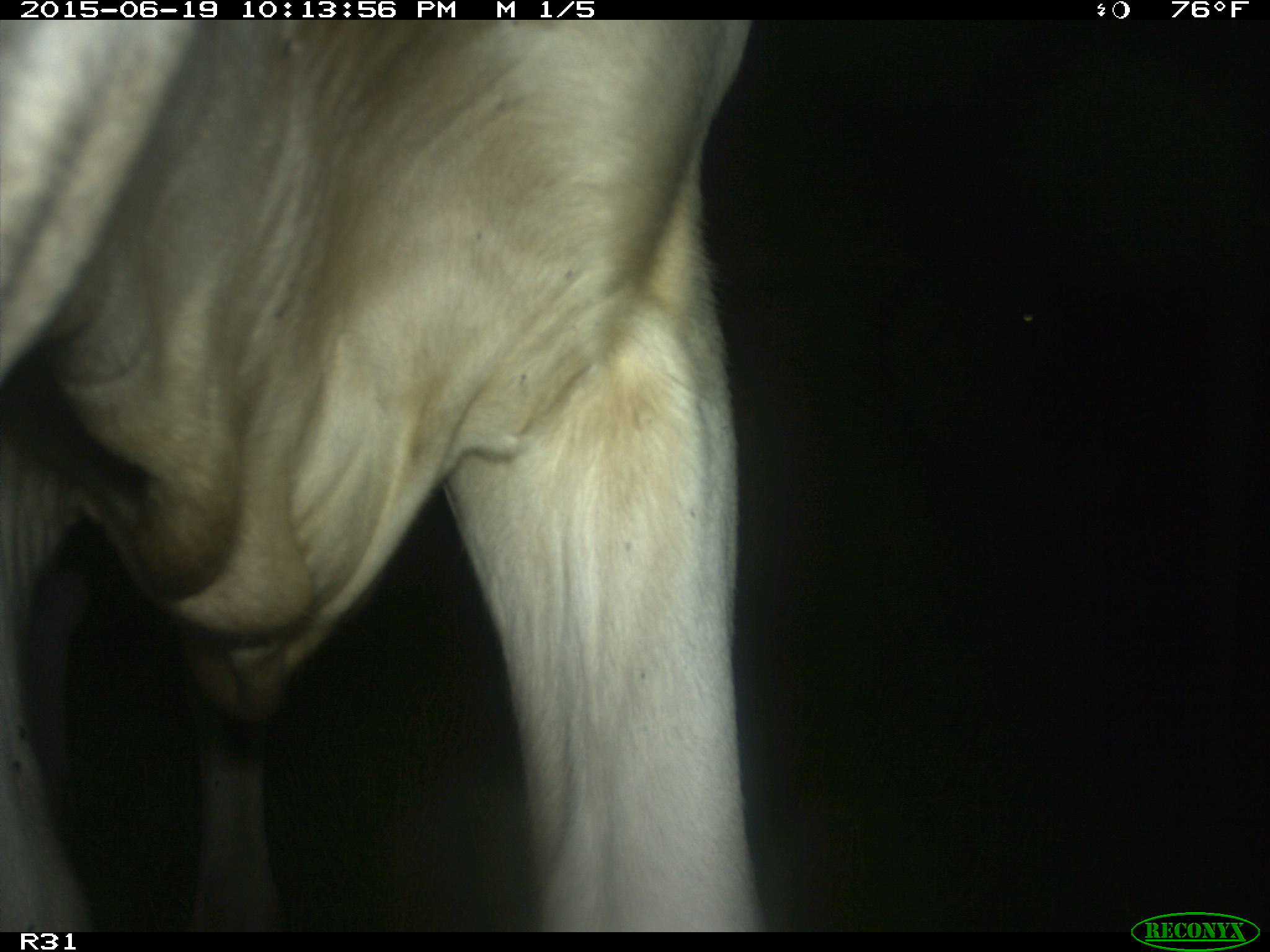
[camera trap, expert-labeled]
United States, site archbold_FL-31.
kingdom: Animalia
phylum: Chordata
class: Mammalia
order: Artiodactyla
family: Bovidae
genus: Bos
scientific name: Bos taurus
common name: domestic cow